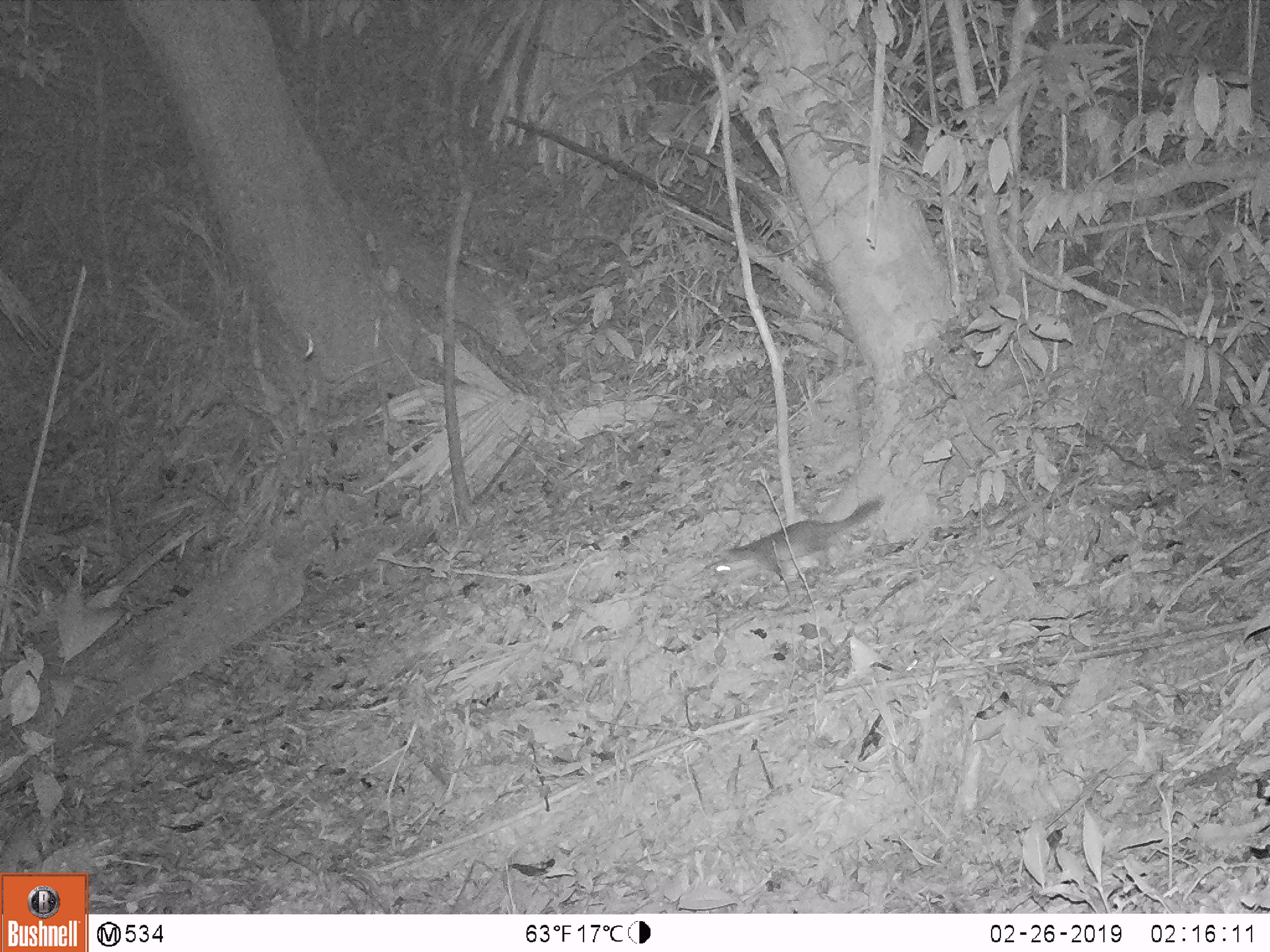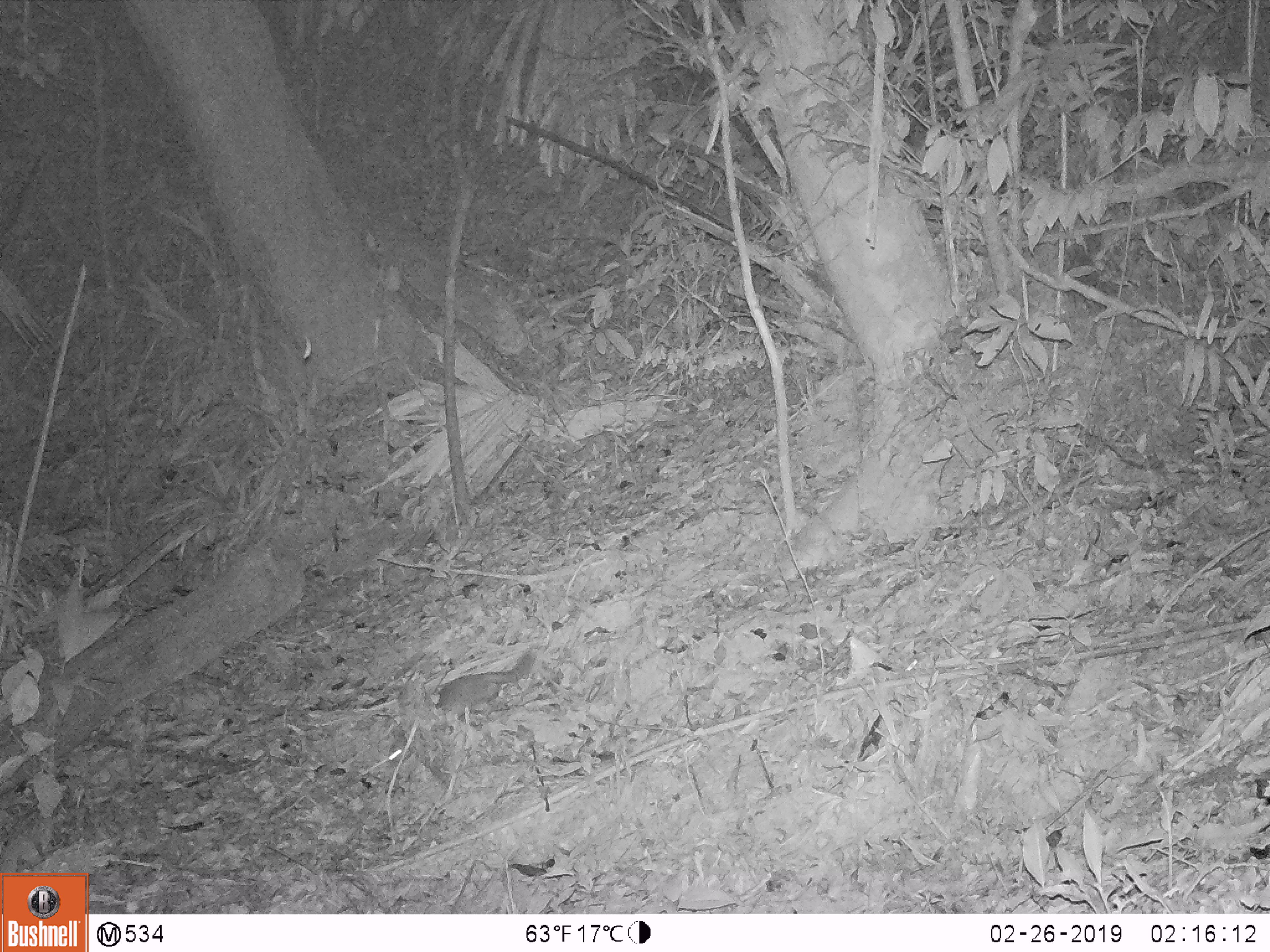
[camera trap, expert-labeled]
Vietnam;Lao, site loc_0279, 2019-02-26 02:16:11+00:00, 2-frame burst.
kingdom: Animalia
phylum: Chordata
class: Mammalia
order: Carnivora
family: Mustelidae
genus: Melogale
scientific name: Melogale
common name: ferret badger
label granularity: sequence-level